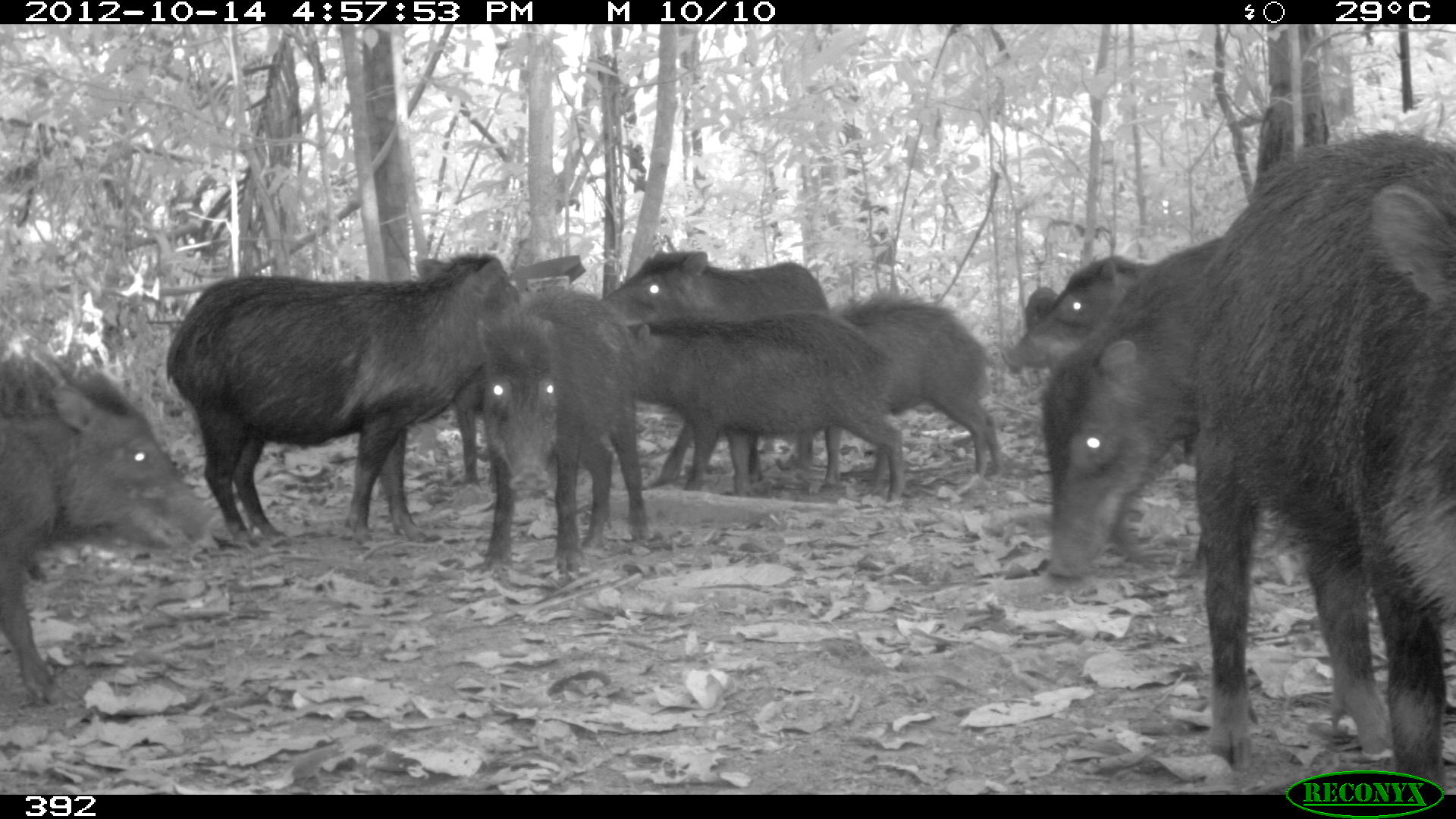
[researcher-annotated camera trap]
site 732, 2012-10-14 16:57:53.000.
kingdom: Animalia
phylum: Chordata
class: Mammalia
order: Artiodactyla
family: Tayassuidae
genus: Tayassu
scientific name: Tayassu pecari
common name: white-lipped peccary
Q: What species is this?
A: Tayassu pecari (white-lipped peccary).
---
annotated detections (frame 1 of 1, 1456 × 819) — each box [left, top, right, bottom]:
tayassu pecari: [1193, 132, 1455, 794]; [162, 244, 508, 548]; [1038, 234, 1259, 579]; [0, 372, 217, 707]; [625, 310, 908, 504]; [604, 248, 826, 494]; [471, 287, 642, 582]; [1003, 253, 1205, 475]; [793, 292, 1002, 487]; [449, 252, 585, 492]; [1024, 288, 1058, 333]